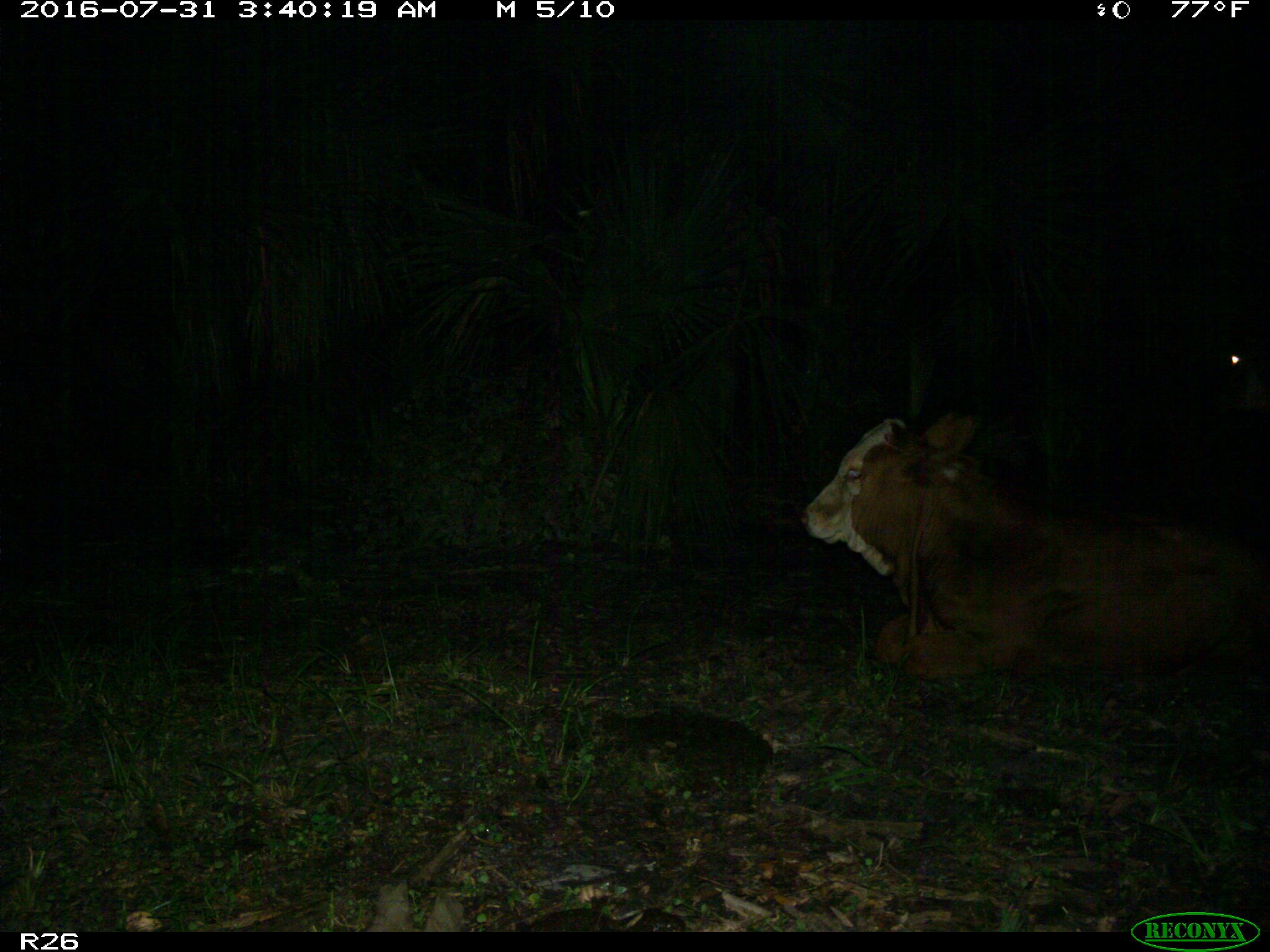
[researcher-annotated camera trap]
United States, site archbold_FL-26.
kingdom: Animalia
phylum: Chordata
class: Mammalia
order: Artiodactyla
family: Bovidae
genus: Bos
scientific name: Bos taurus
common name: domestic cow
Bos taurus (domestic cow).